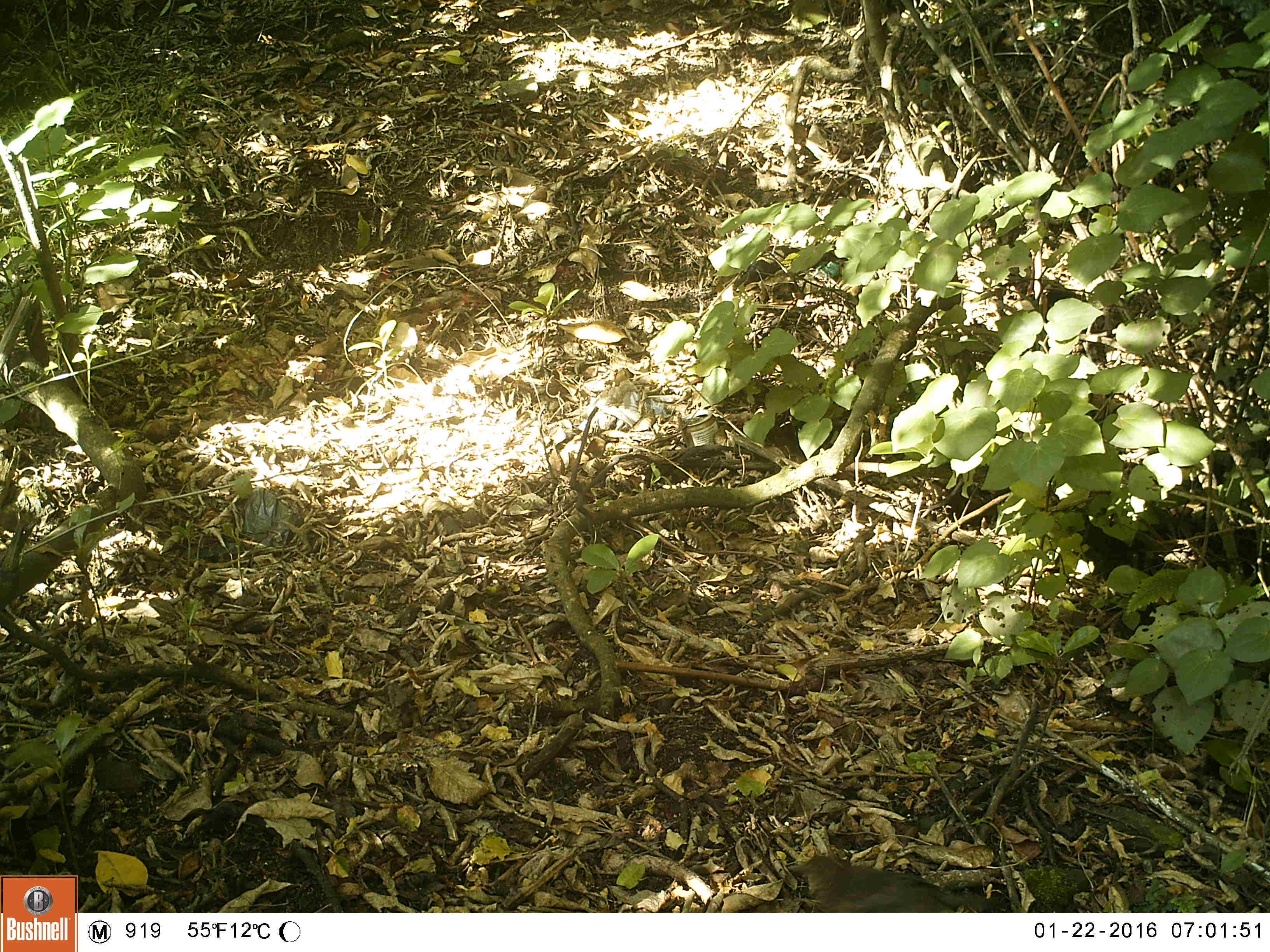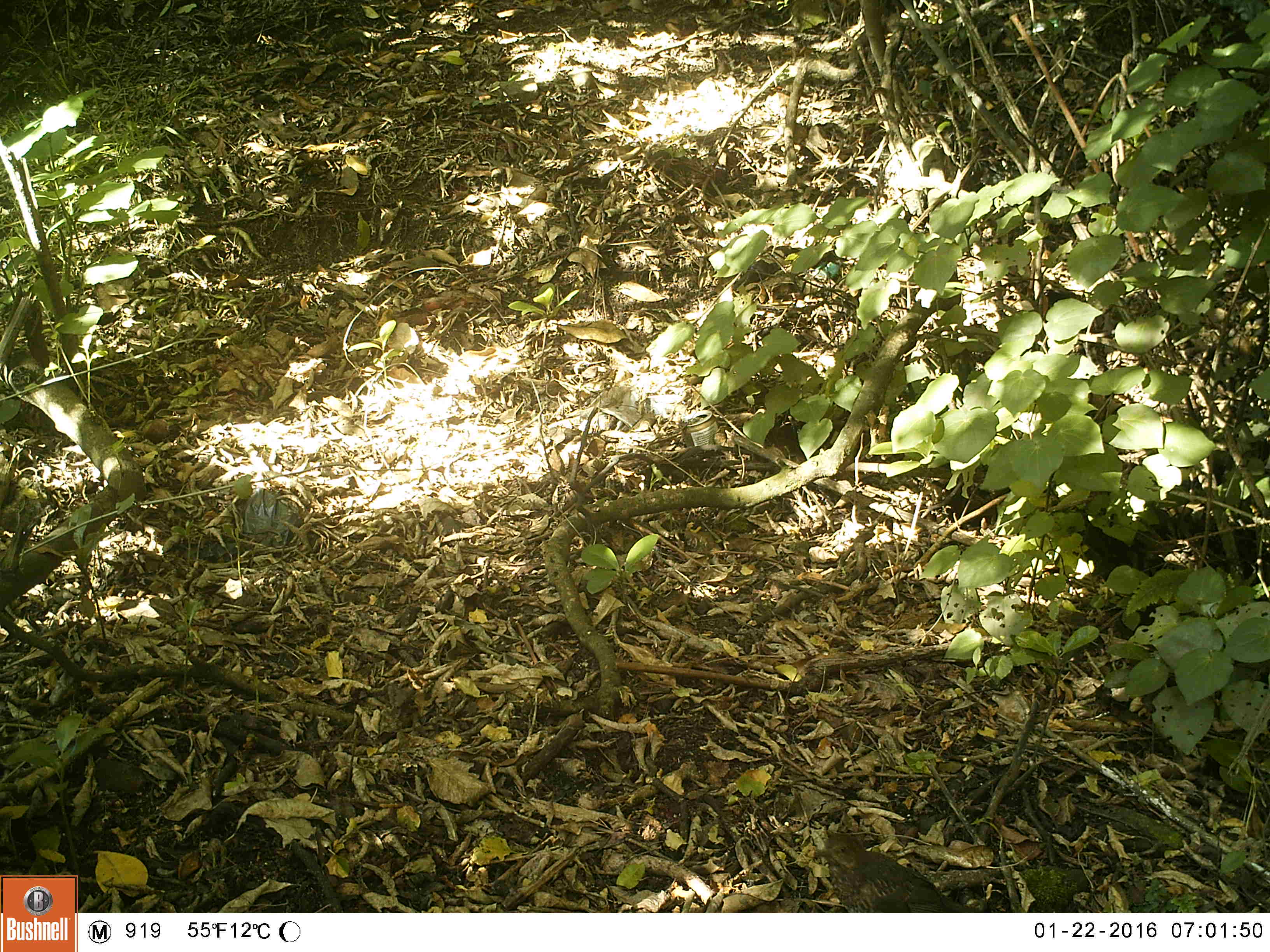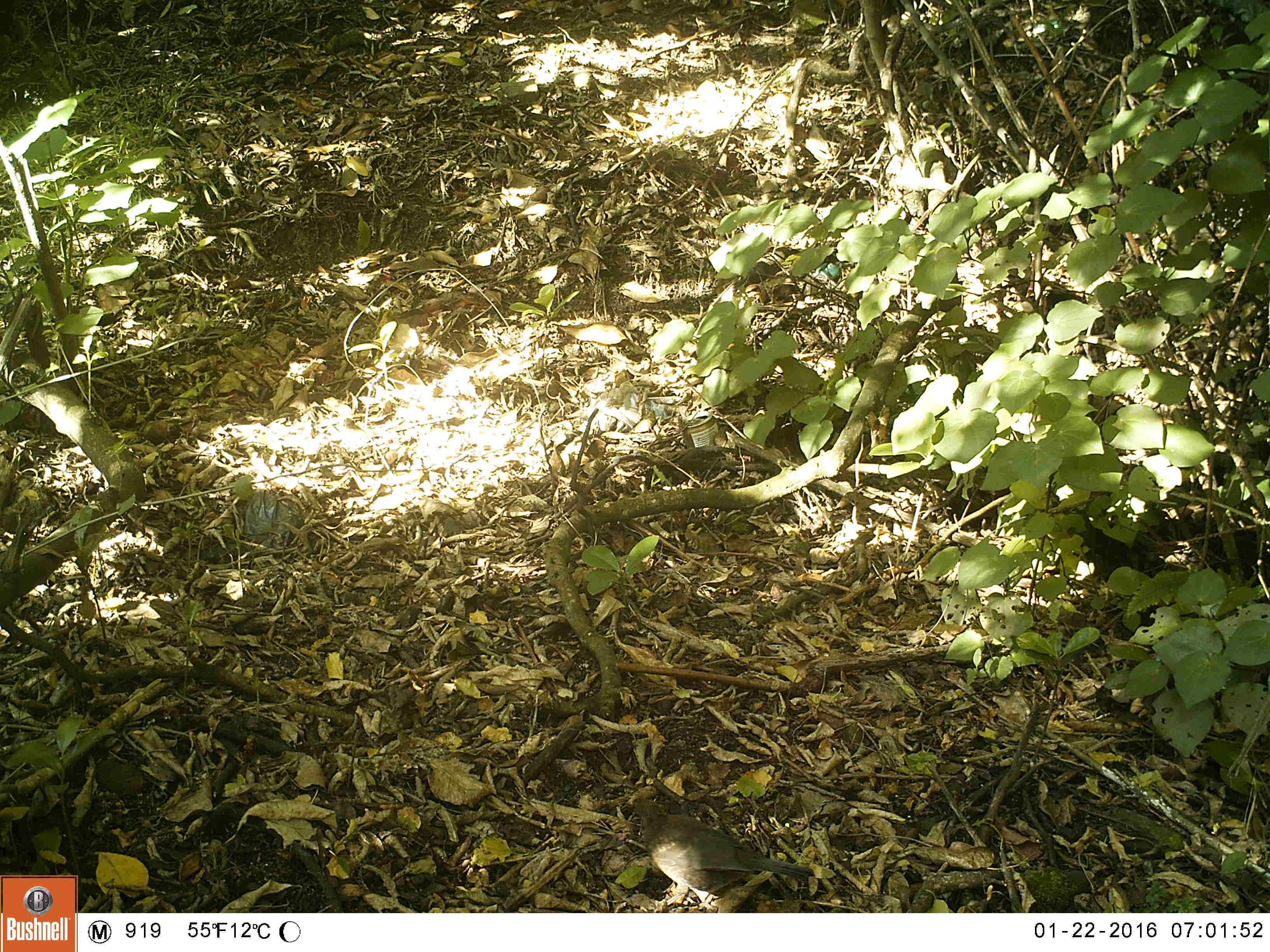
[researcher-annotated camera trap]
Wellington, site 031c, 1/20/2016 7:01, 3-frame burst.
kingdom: Animalia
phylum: Chordata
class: Aves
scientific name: Aves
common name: bird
Bird (Aves).